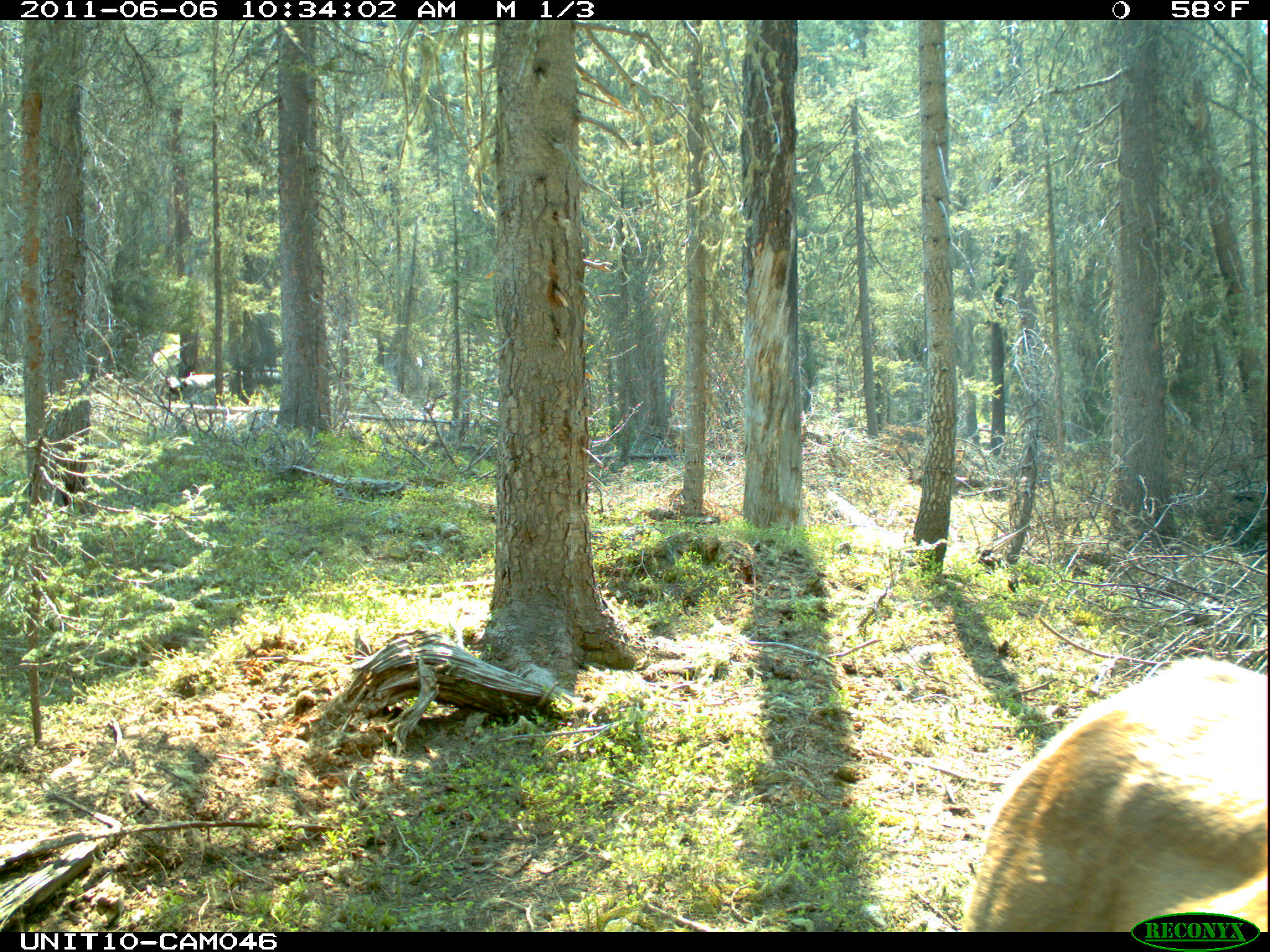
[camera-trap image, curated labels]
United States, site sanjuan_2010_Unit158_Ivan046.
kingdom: Animalia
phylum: Chordata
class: Mammalia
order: Artiodactyla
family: Cervidae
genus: Cervus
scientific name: Cervus elaphus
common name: red deer